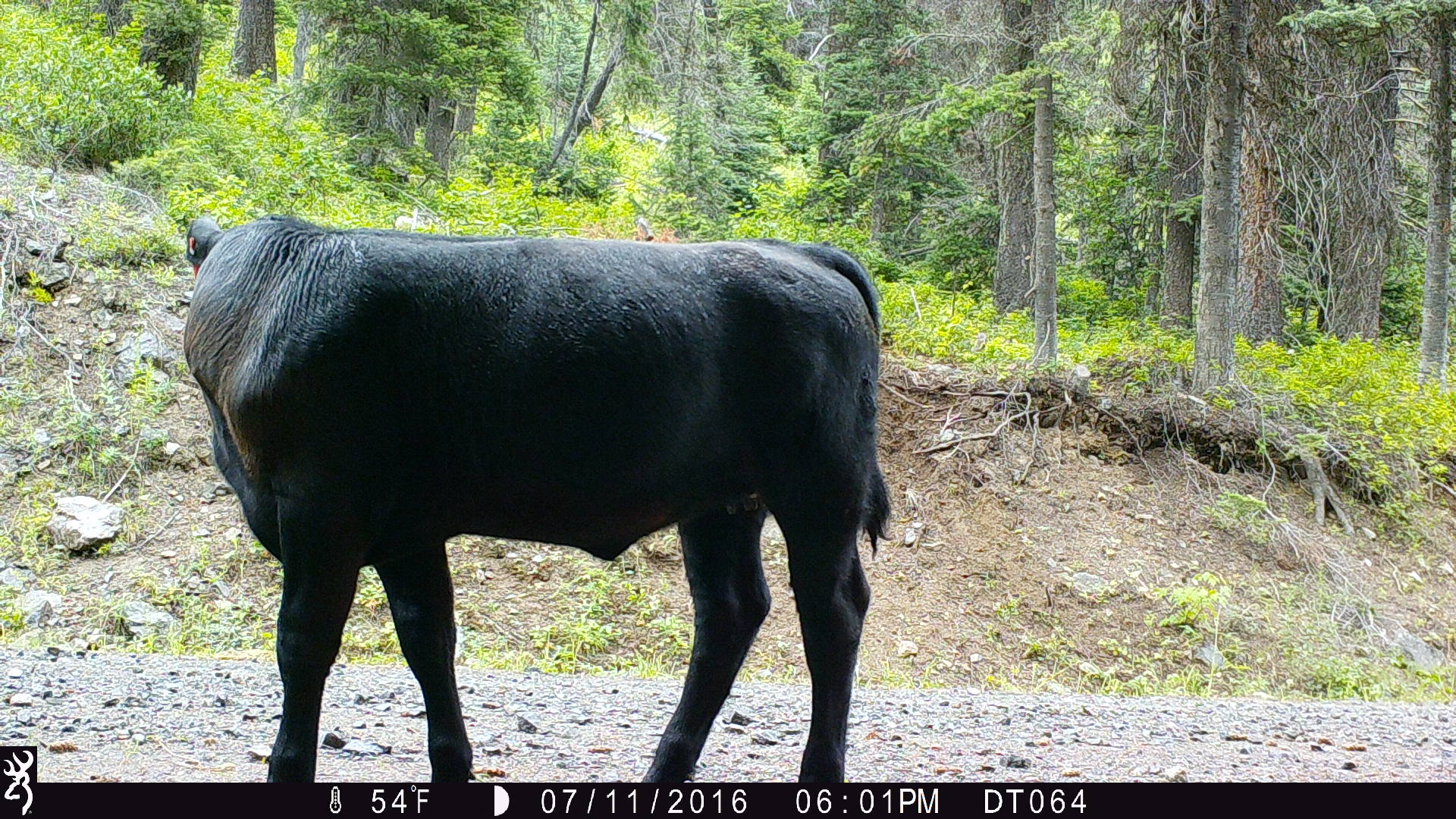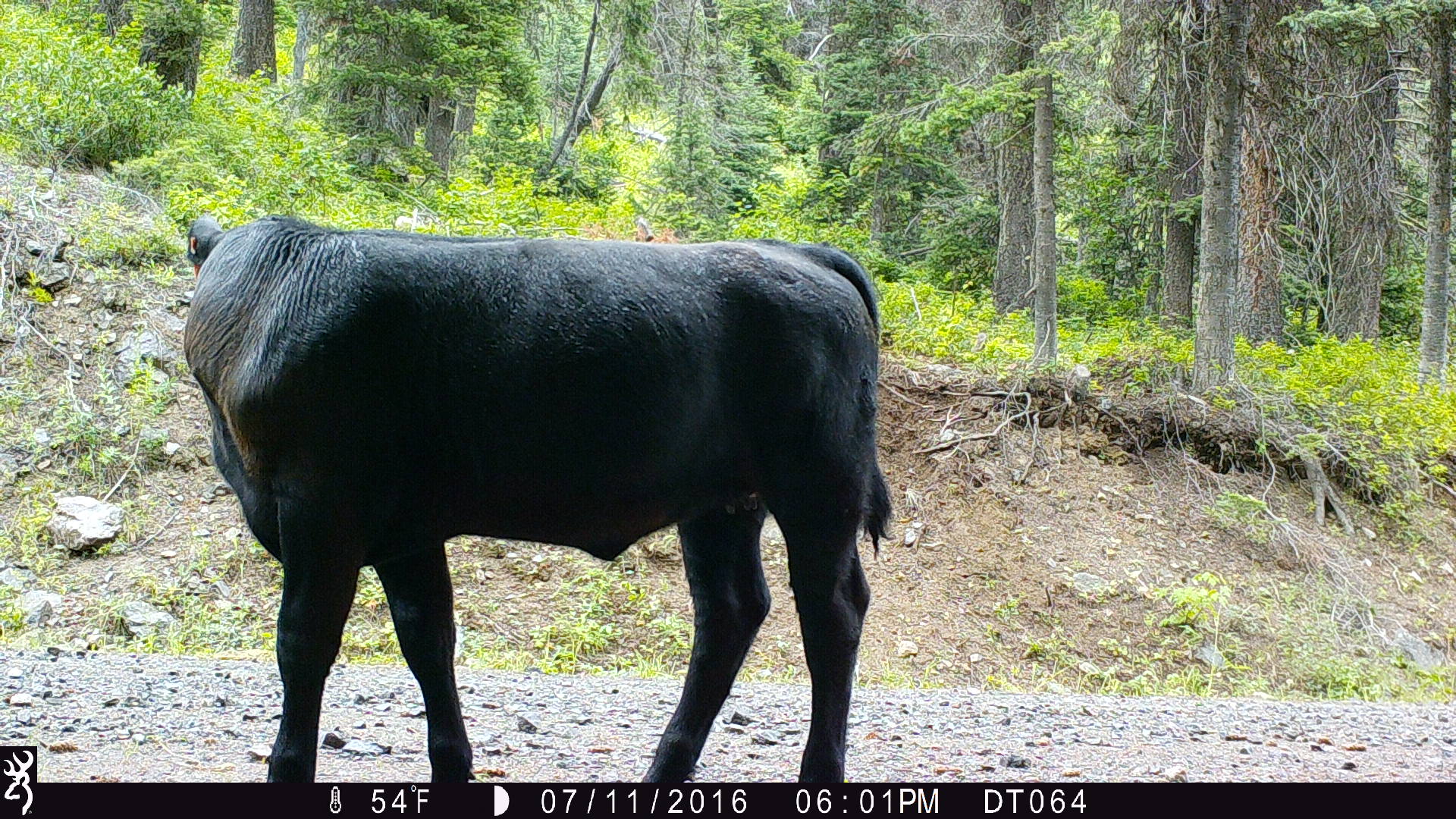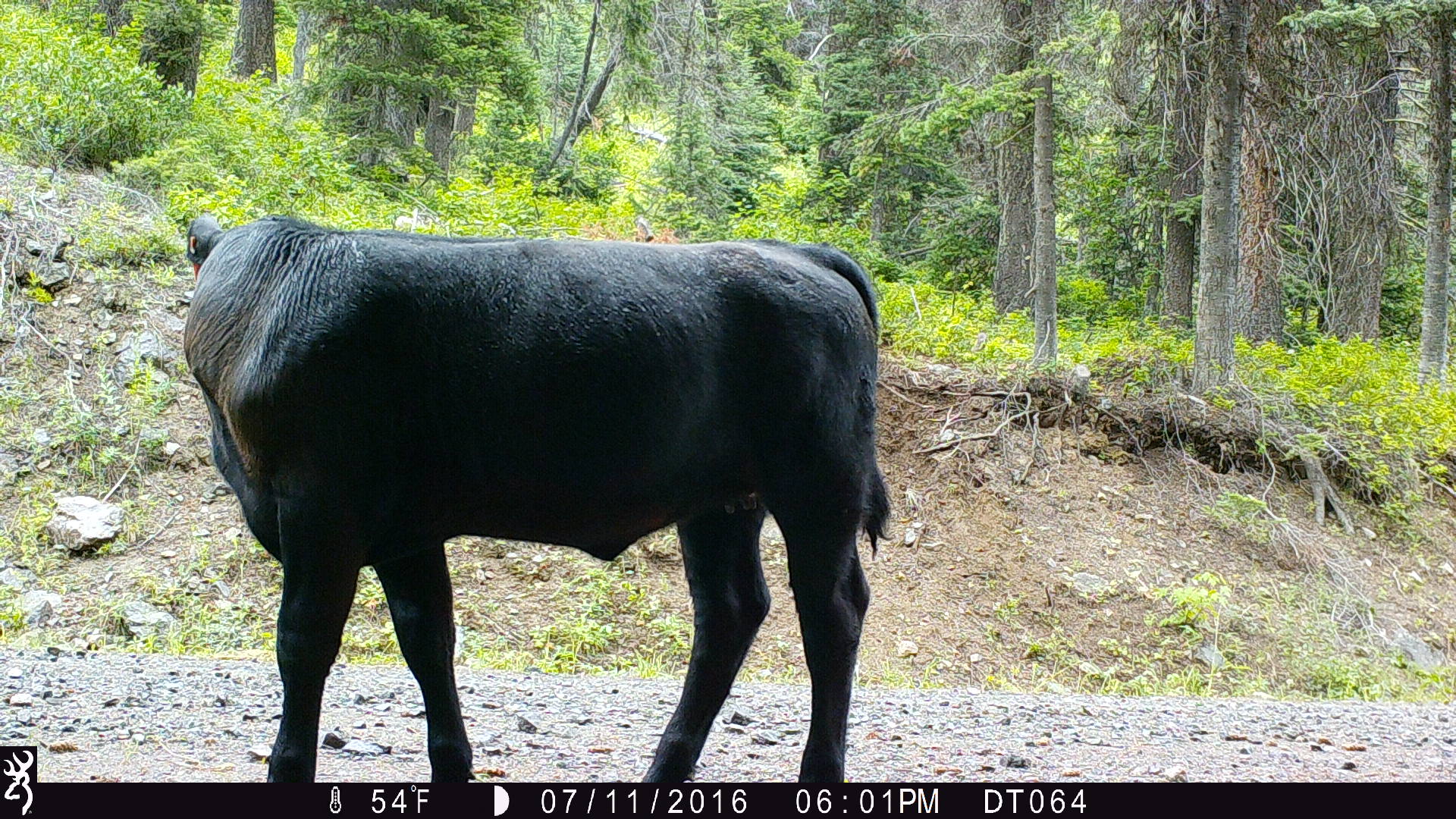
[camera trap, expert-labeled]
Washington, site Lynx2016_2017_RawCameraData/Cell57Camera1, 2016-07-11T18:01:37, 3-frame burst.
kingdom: Animalia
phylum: Chordata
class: Mammalia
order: Artiodactyla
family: Bovidae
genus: Bos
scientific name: Bos taurus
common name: domestic cattle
Domestic cattle (Bos taurus). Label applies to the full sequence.